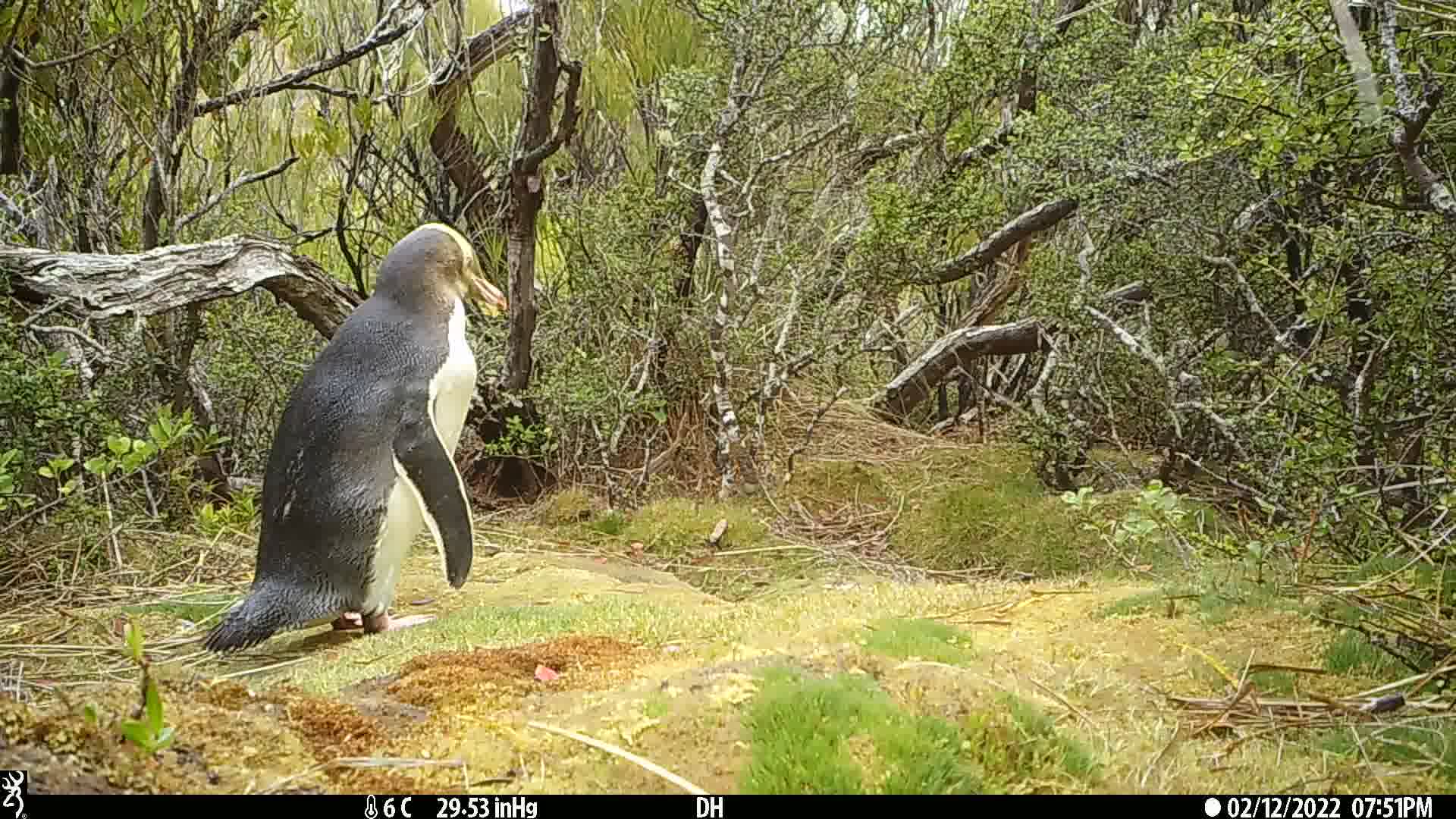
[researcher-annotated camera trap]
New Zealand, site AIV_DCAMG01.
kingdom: Animalia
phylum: Chordata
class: Aves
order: Sphenisciformes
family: Spheniscidae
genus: Megadyptes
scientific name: Megadyptes antipodes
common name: yellow-eyed penguin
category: yellow eyed penguin